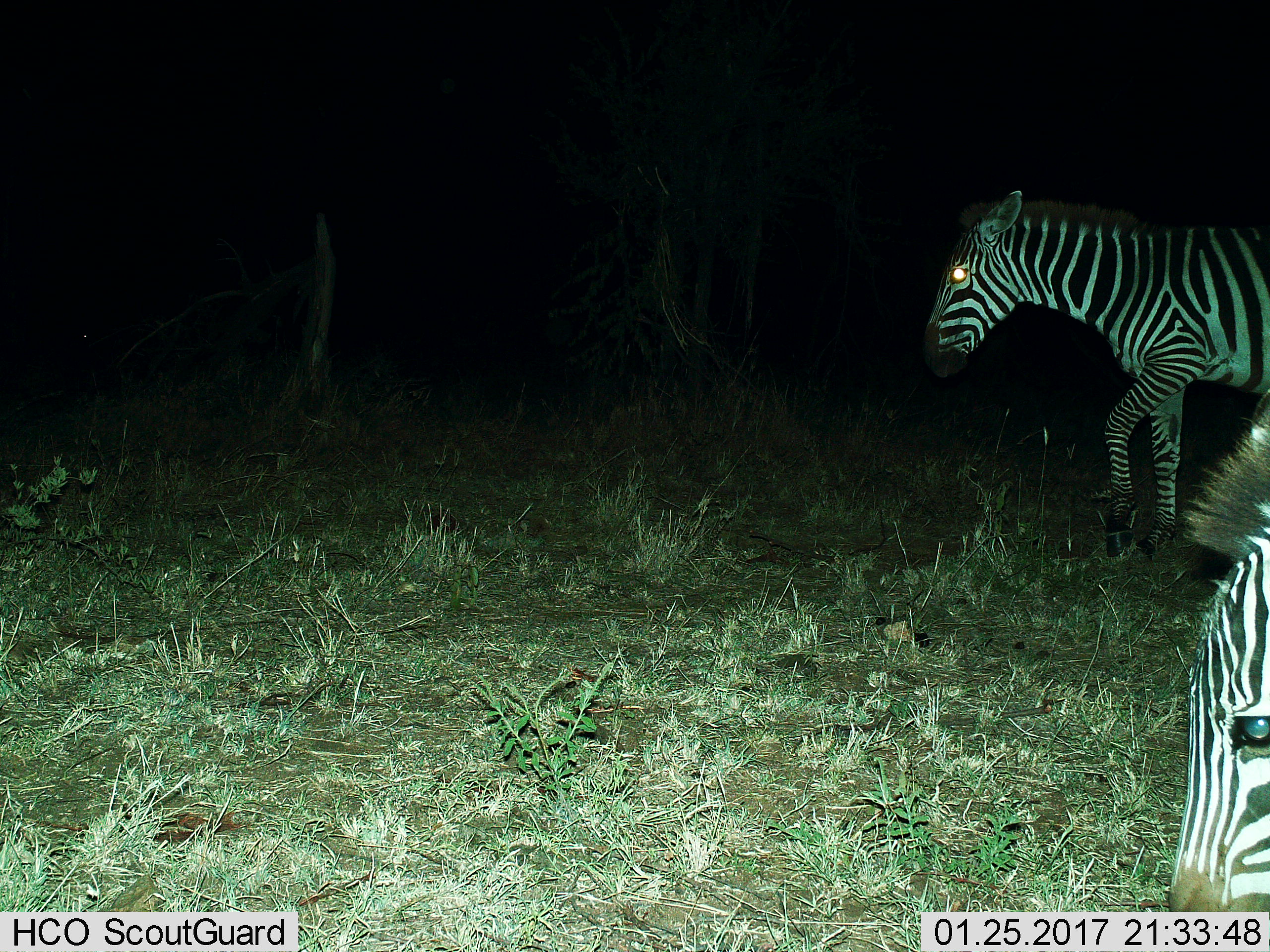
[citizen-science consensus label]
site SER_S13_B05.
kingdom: Animalia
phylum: Chordata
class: Mammalia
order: Perissodactyla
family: Equidae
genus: Equus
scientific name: Equus quagga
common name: plains zebra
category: zebraplains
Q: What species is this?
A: Zebraplains (plains zebra) (Equus quagga).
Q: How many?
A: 2.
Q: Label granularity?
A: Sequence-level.